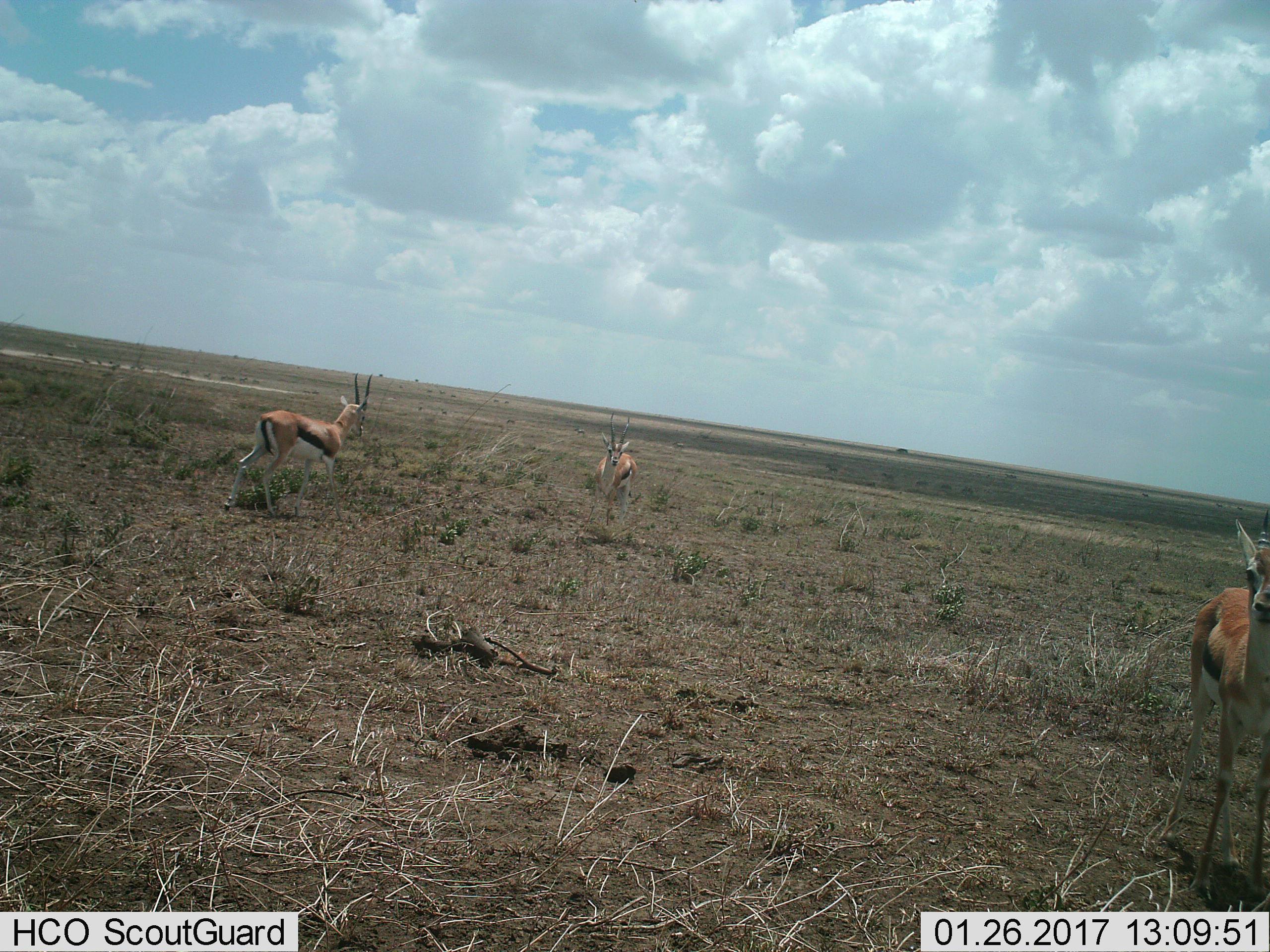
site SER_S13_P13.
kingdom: Animalia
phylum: Chordata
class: Mammalia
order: Artiodactyla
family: Bovidae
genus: Eudorcas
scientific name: Eudorcas thomsonii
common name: thomson's gazelle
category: gazellethomsons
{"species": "gazellethomsons (thomson's gazelle) (Eudorcas thomsonii)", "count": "3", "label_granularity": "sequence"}